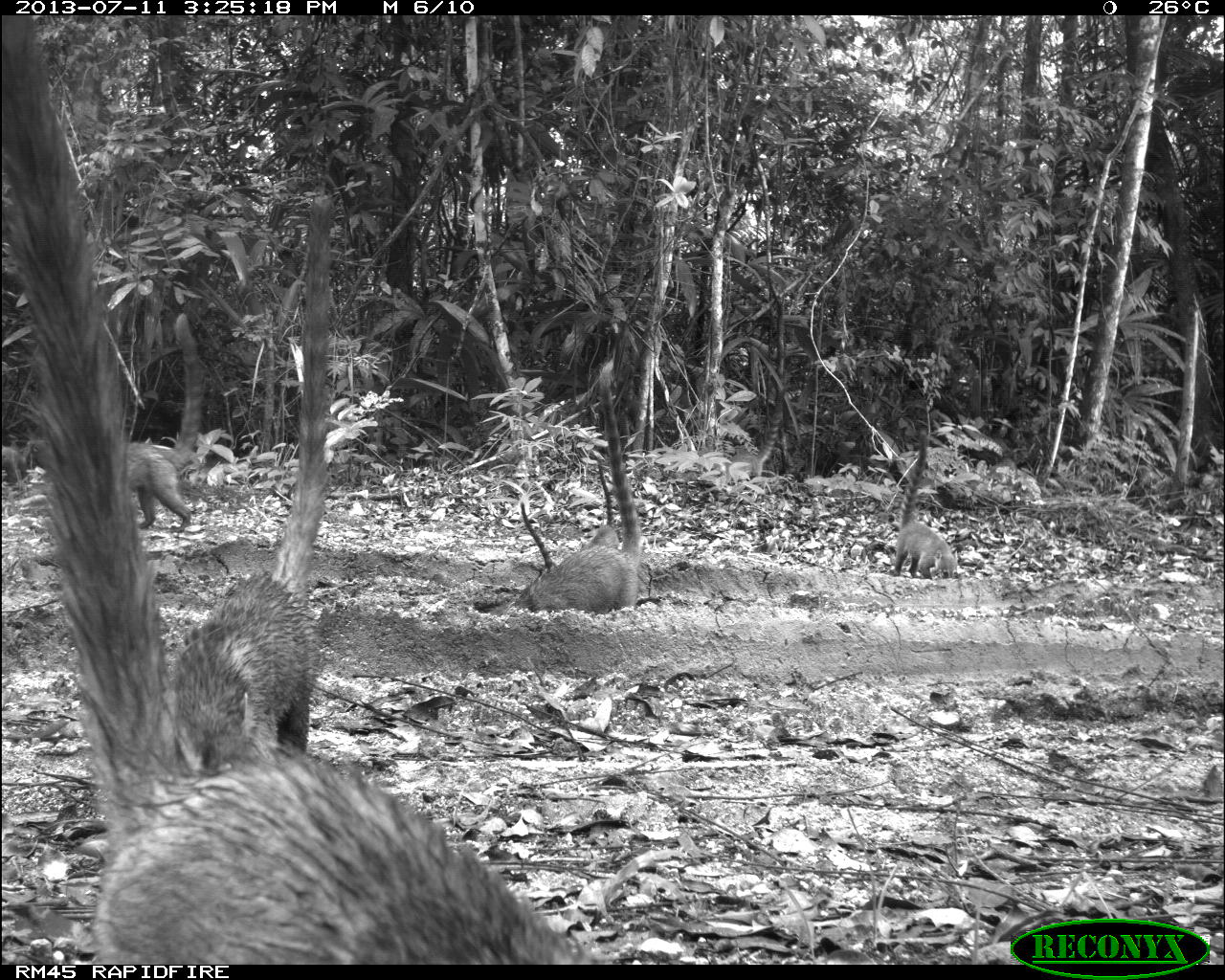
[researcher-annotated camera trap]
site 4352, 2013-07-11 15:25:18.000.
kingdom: Animalia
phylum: Chordata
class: Mammalia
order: Carnivora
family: Procyonidae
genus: Nasua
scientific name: Nasua narica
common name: white-nosed coati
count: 8